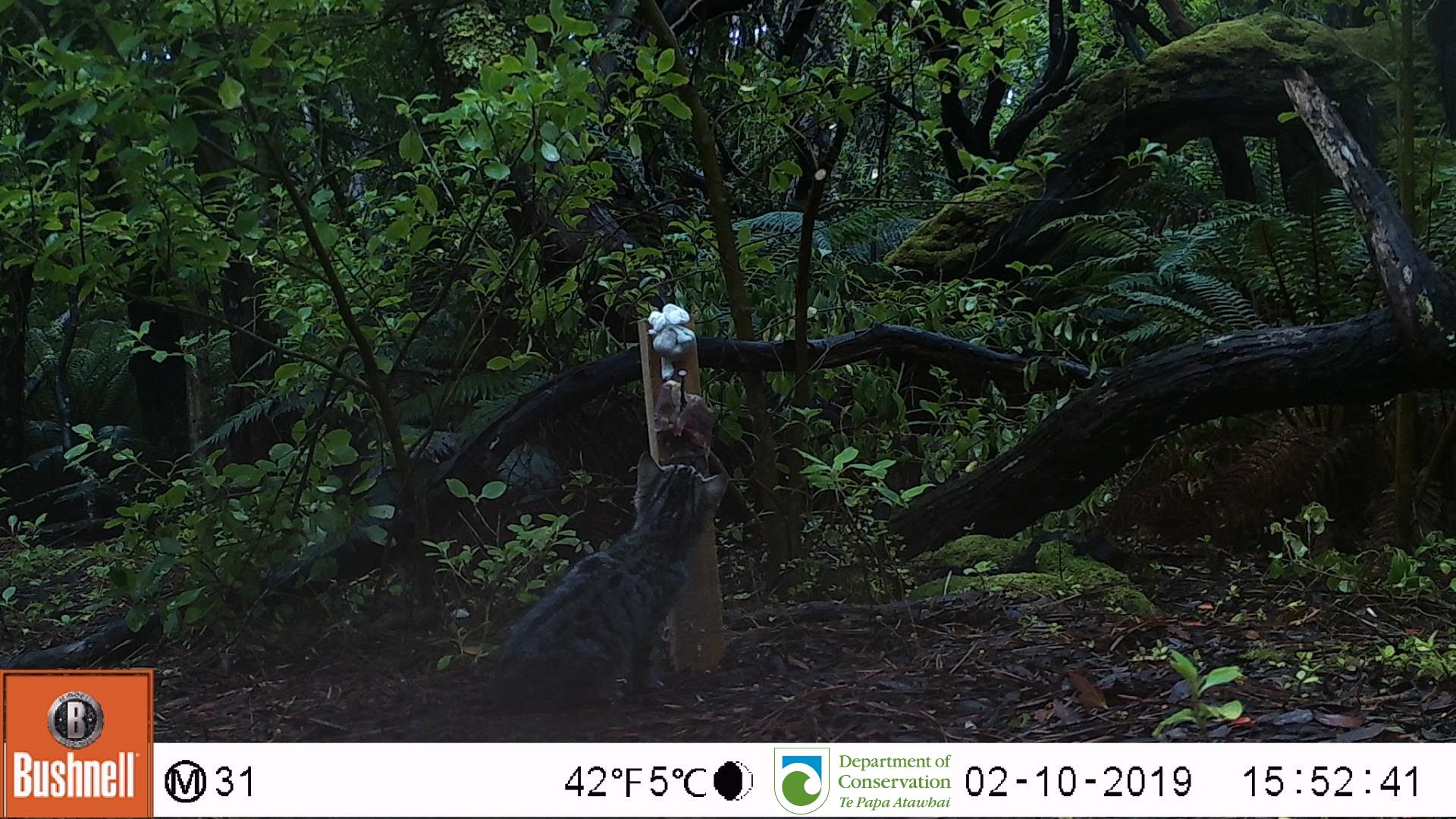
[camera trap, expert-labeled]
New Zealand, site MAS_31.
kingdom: Animalia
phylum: Chordata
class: Mammalia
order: Carnivora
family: Felidae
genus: Felis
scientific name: Felis catus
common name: domestic cat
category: cat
Cat (domestic cat) (Felis catus).